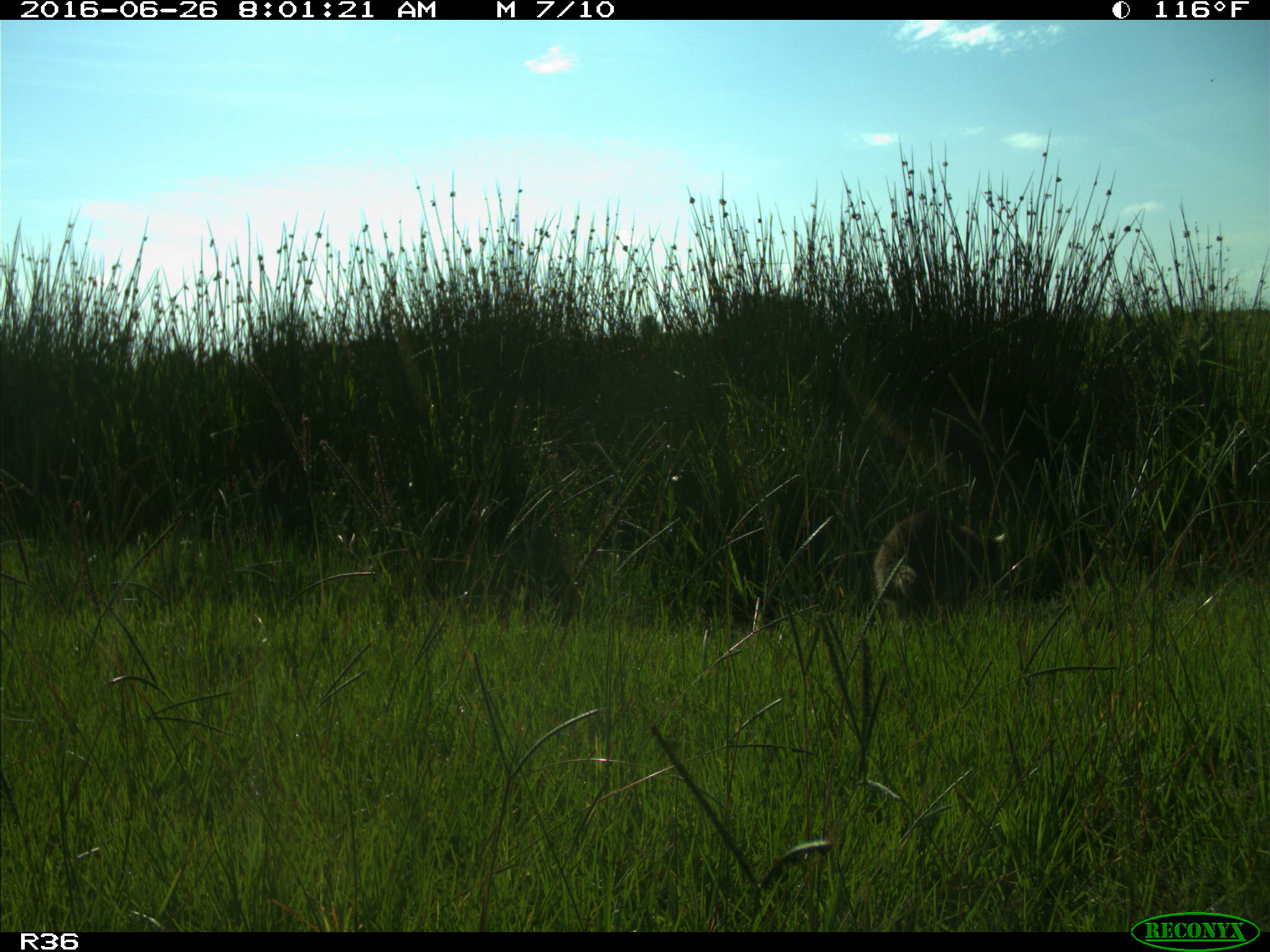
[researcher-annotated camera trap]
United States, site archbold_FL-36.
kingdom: Animalia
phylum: Chordata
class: Mammalia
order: Carnivora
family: Procyonidae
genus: Procyon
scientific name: Procyon lotor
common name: common raccoon